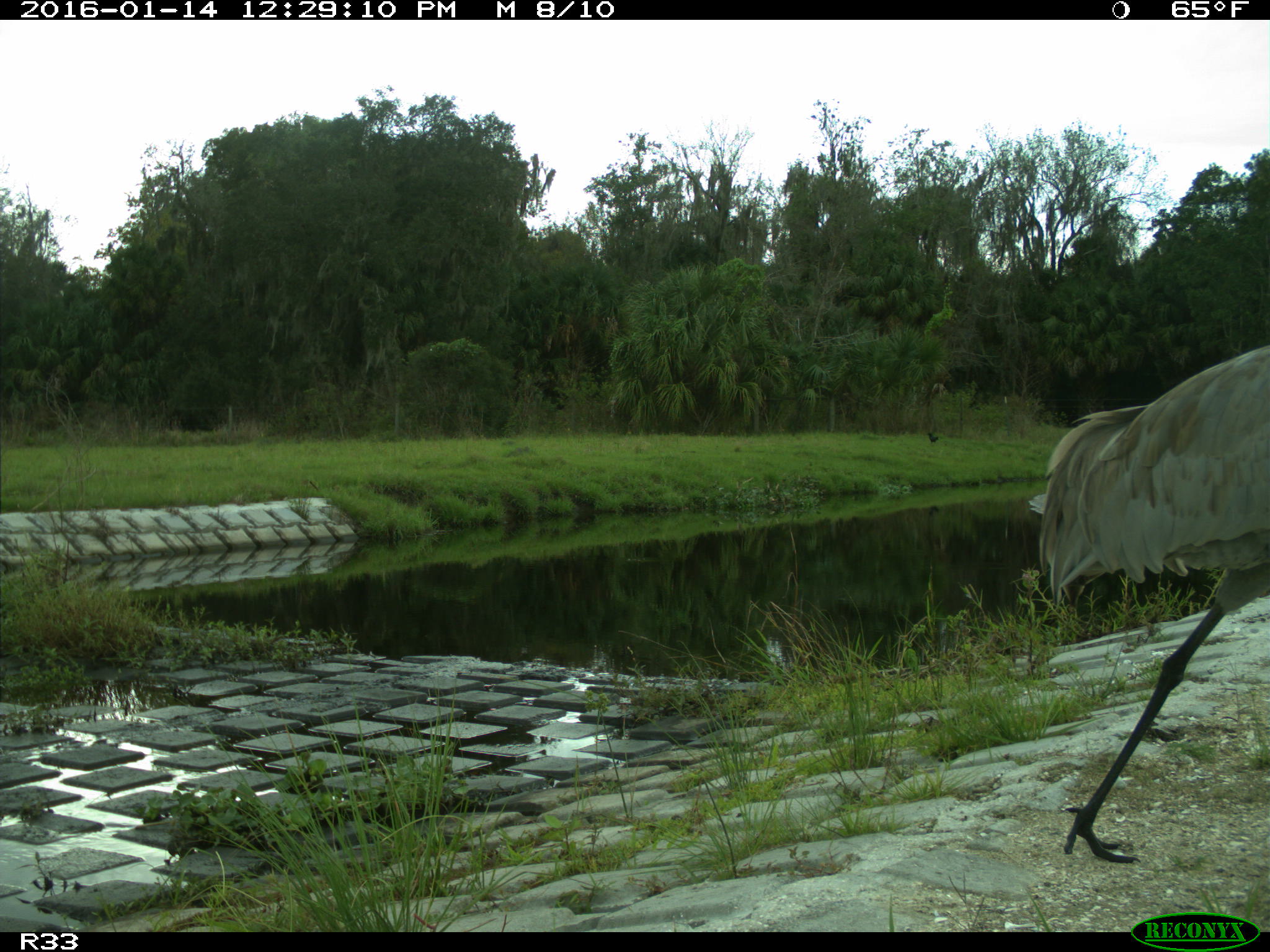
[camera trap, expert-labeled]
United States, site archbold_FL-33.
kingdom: Animalia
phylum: Chordata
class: Aves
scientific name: Aves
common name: birds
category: unidentified bird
Unidentified bird (birds) (Aves).